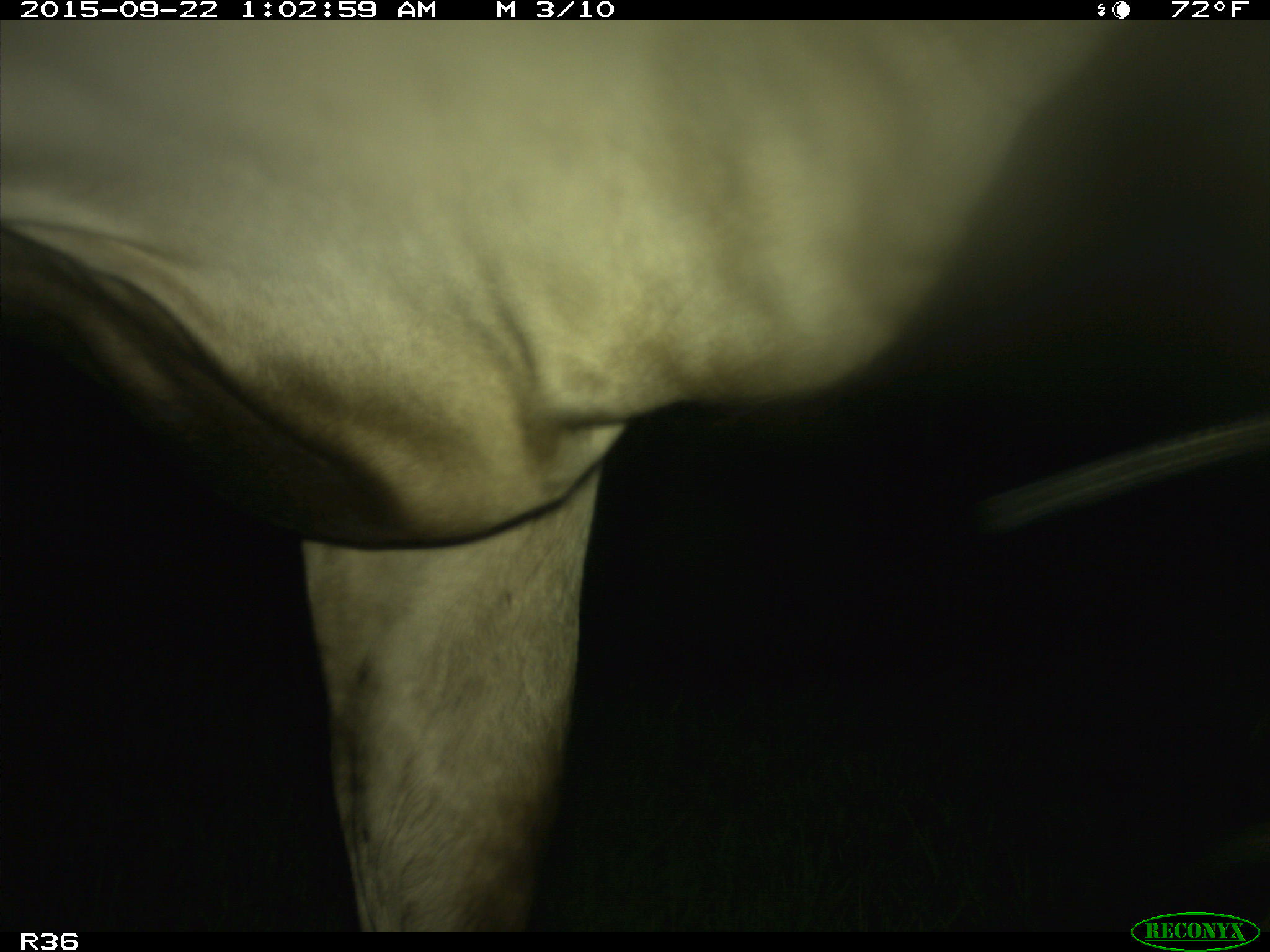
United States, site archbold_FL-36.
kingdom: Animalia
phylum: Chordata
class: Mammalia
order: Artiodactyla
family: Bovidae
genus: Bos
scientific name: Bos taurus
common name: domestic cow